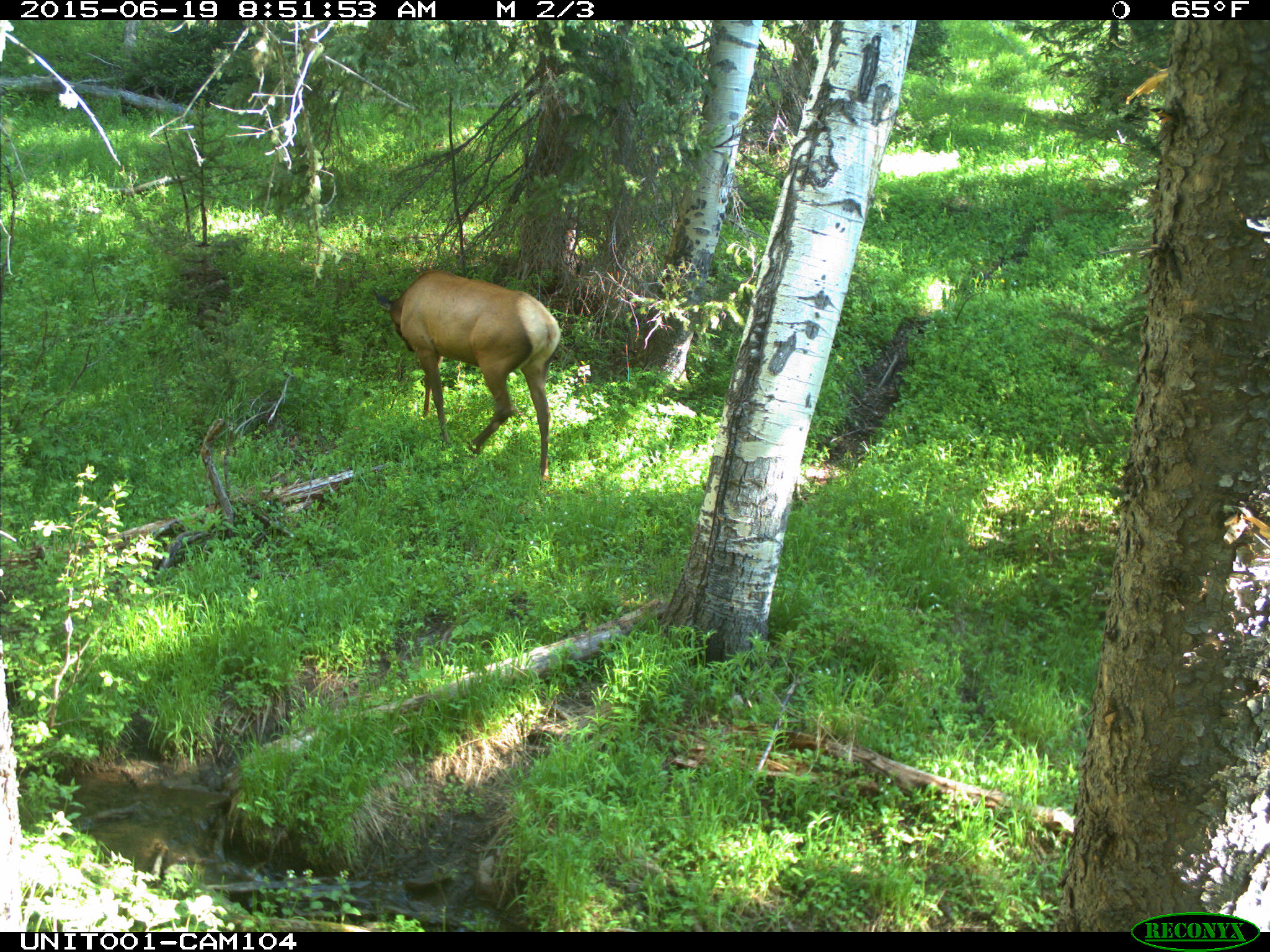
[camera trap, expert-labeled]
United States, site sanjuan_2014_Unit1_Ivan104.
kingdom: Animalia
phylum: Chordata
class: Mammalia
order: Artiodactyla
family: Cervidae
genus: Cervus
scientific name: Cervus elaphus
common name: red deer